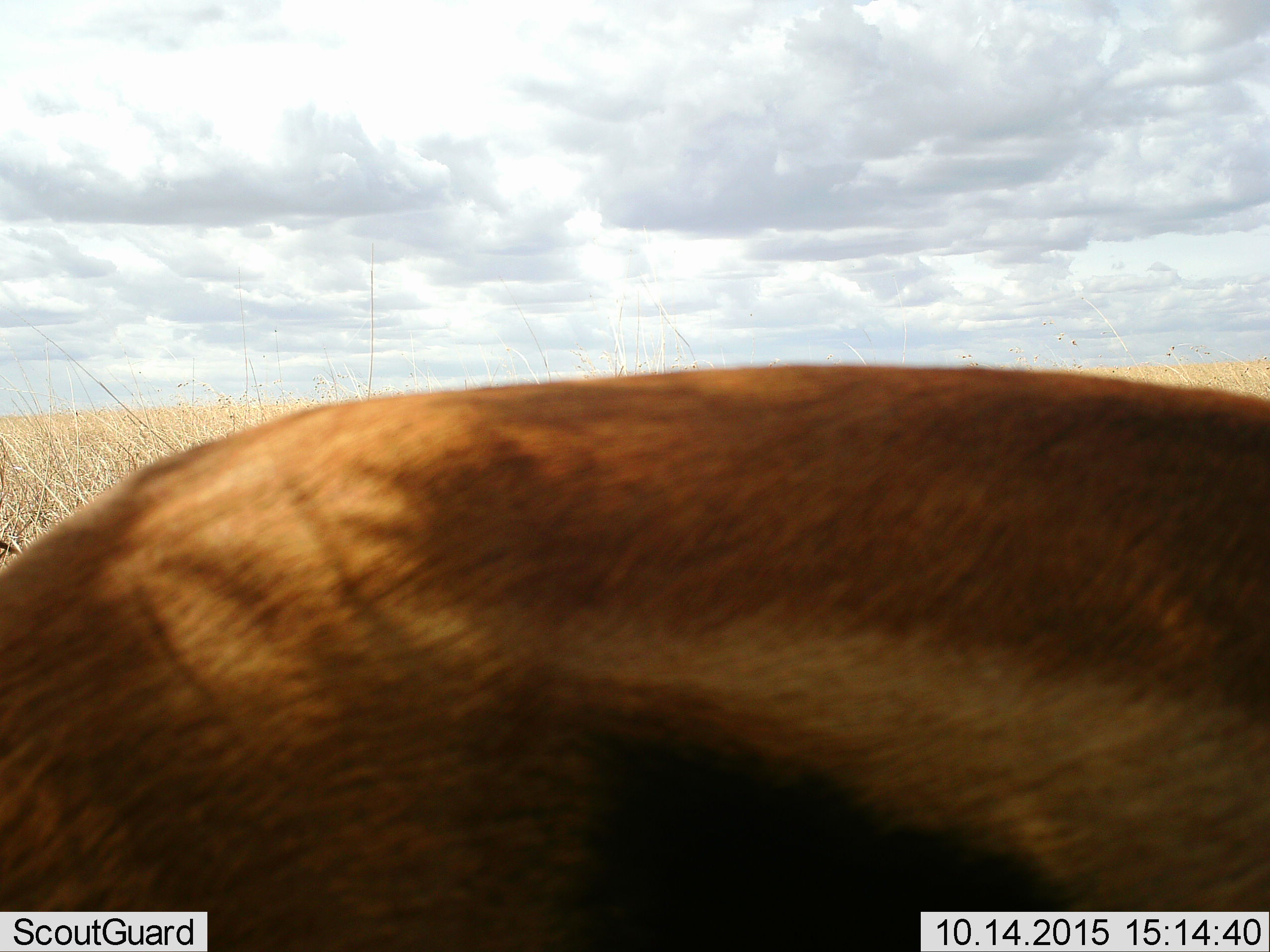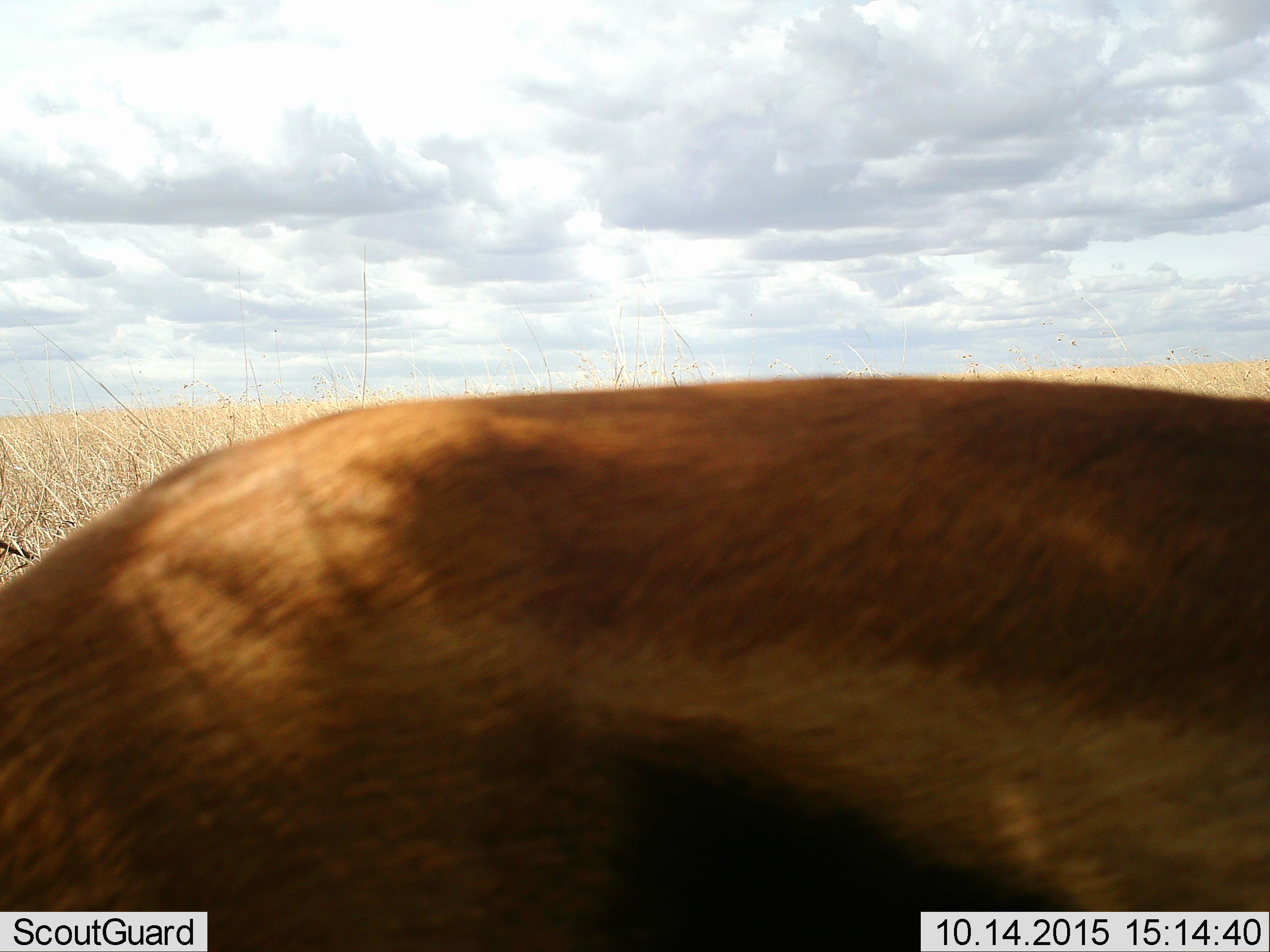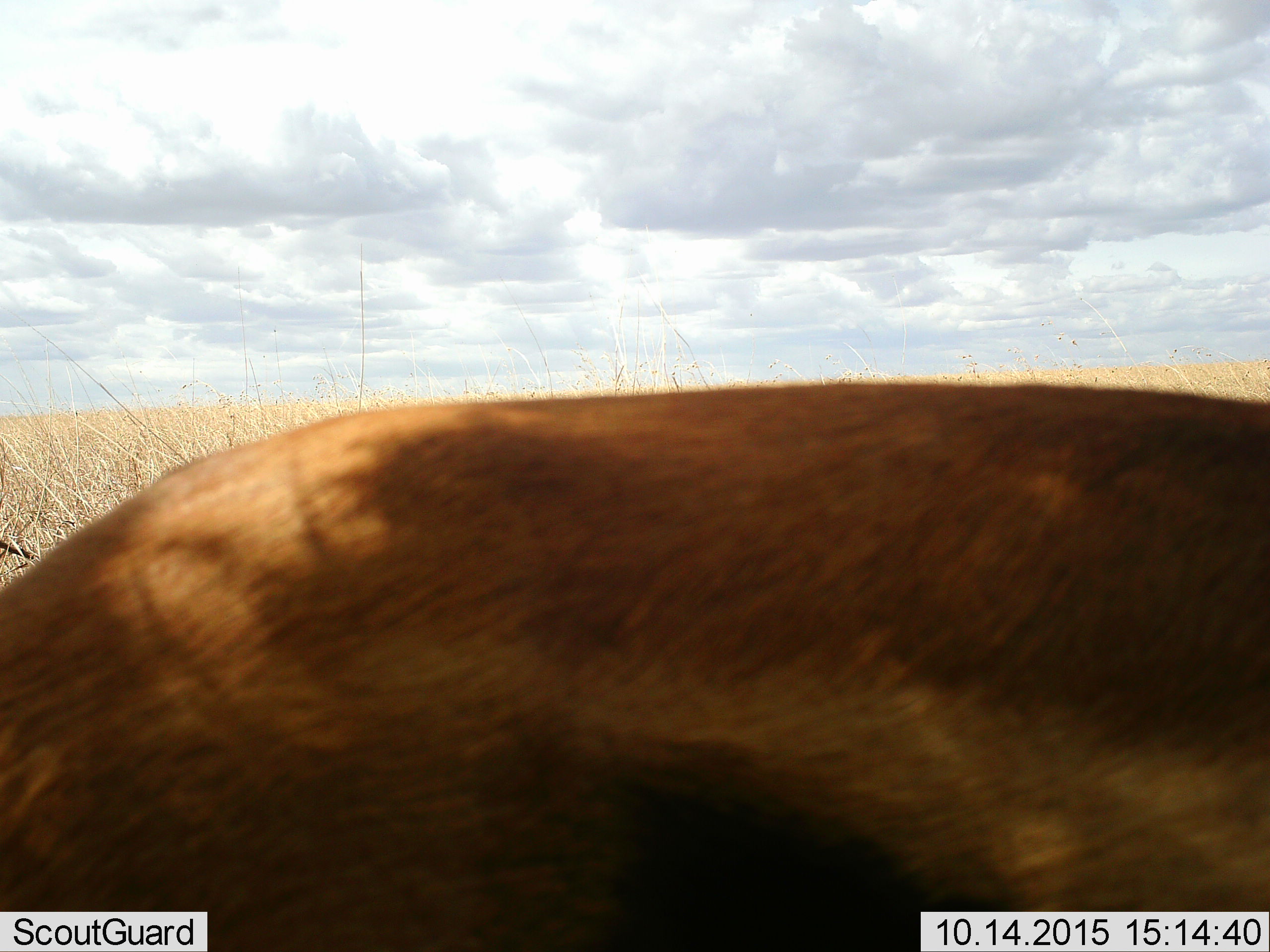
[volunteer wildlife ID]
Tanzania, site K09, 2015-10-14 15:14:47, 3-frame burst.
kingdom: Animalia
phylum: Chordata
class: Mammalia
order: Artiodactyla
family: Bovidae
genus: Eudorcas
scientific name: Eudorcas thomsonii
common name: thomson's gazelle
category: gazellethomsons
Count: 1.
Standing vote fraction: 78%.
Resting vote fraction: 0%.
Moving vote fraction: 0%.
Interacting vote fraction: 0%.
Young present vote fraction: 0%.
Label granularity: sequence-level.